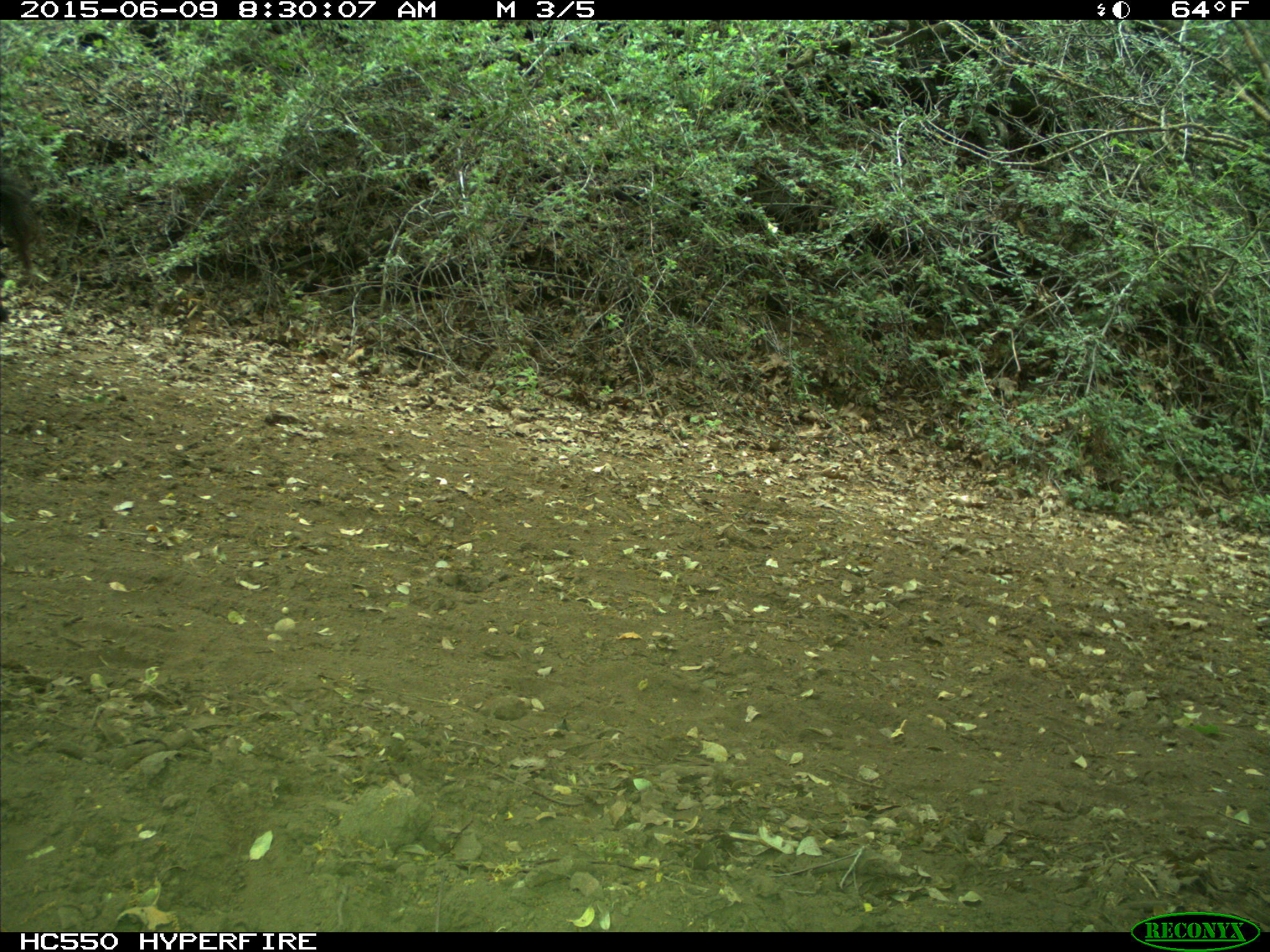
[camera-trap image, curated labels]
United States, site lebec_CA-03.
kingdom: Animalia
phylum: Chordata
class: Mammalia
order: Artiodactyla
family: Bovidae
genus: Bos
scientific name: Bos taurus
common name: domestic cow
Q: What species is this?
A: Bos taurus (domestic cow).